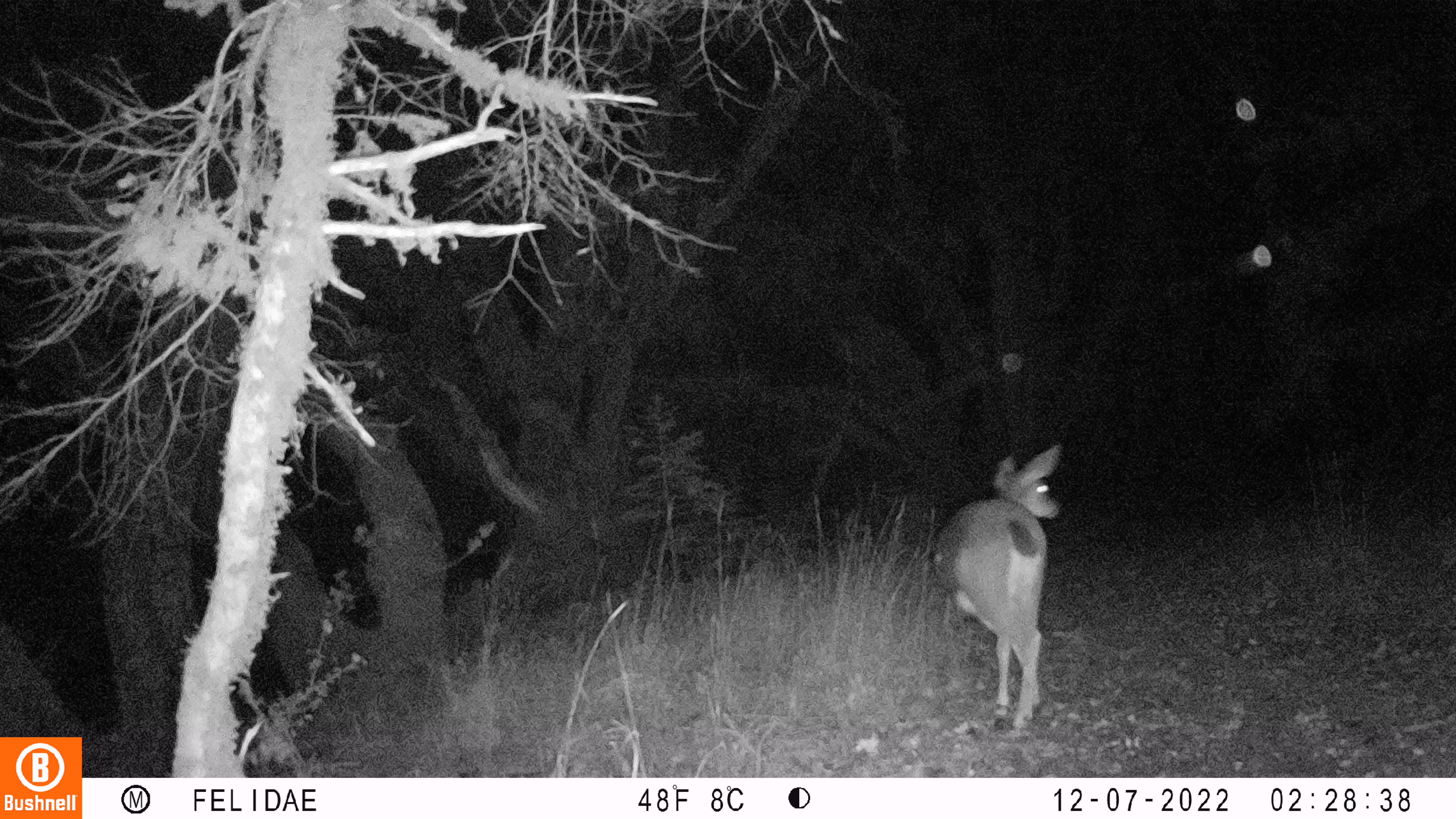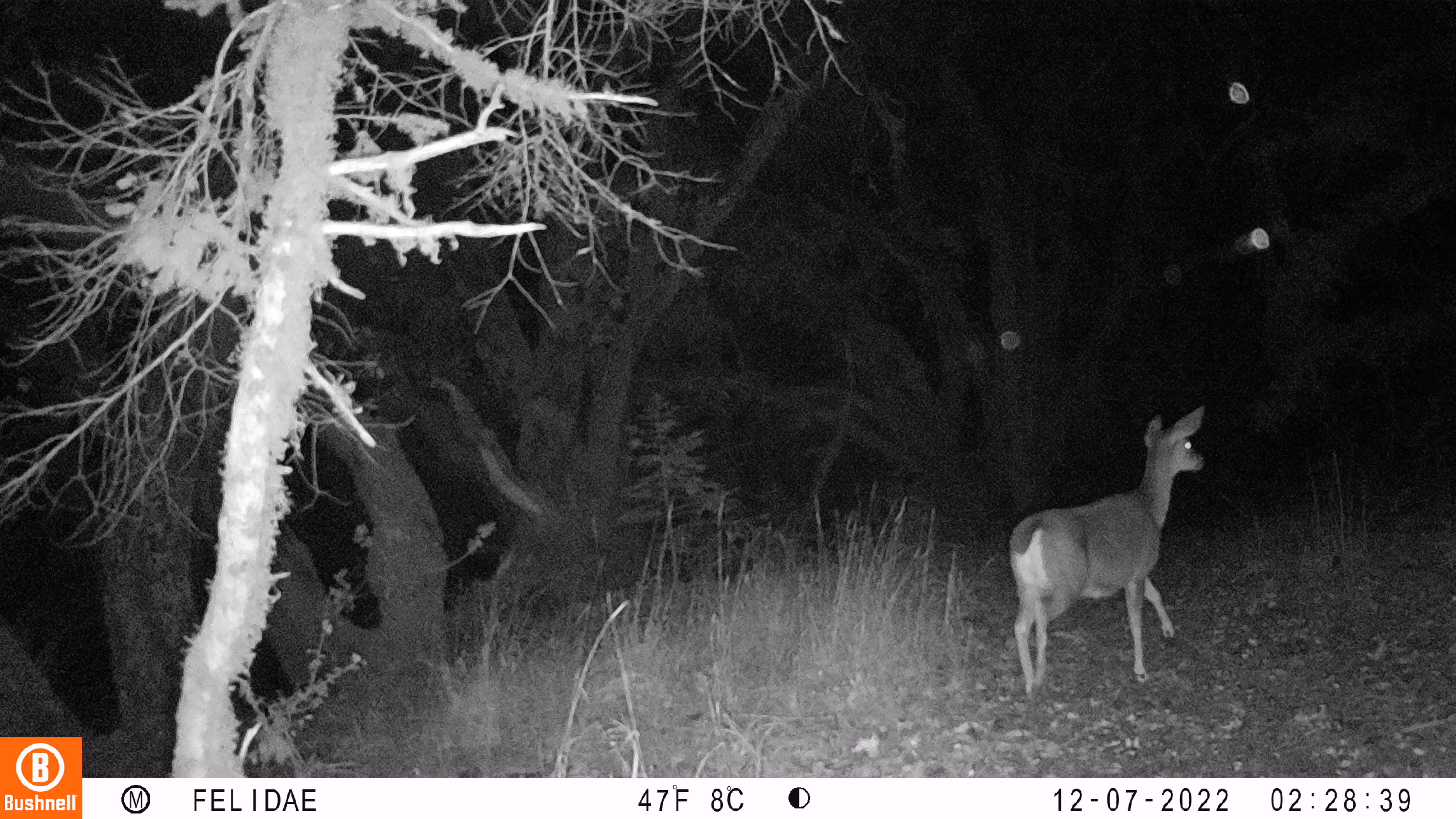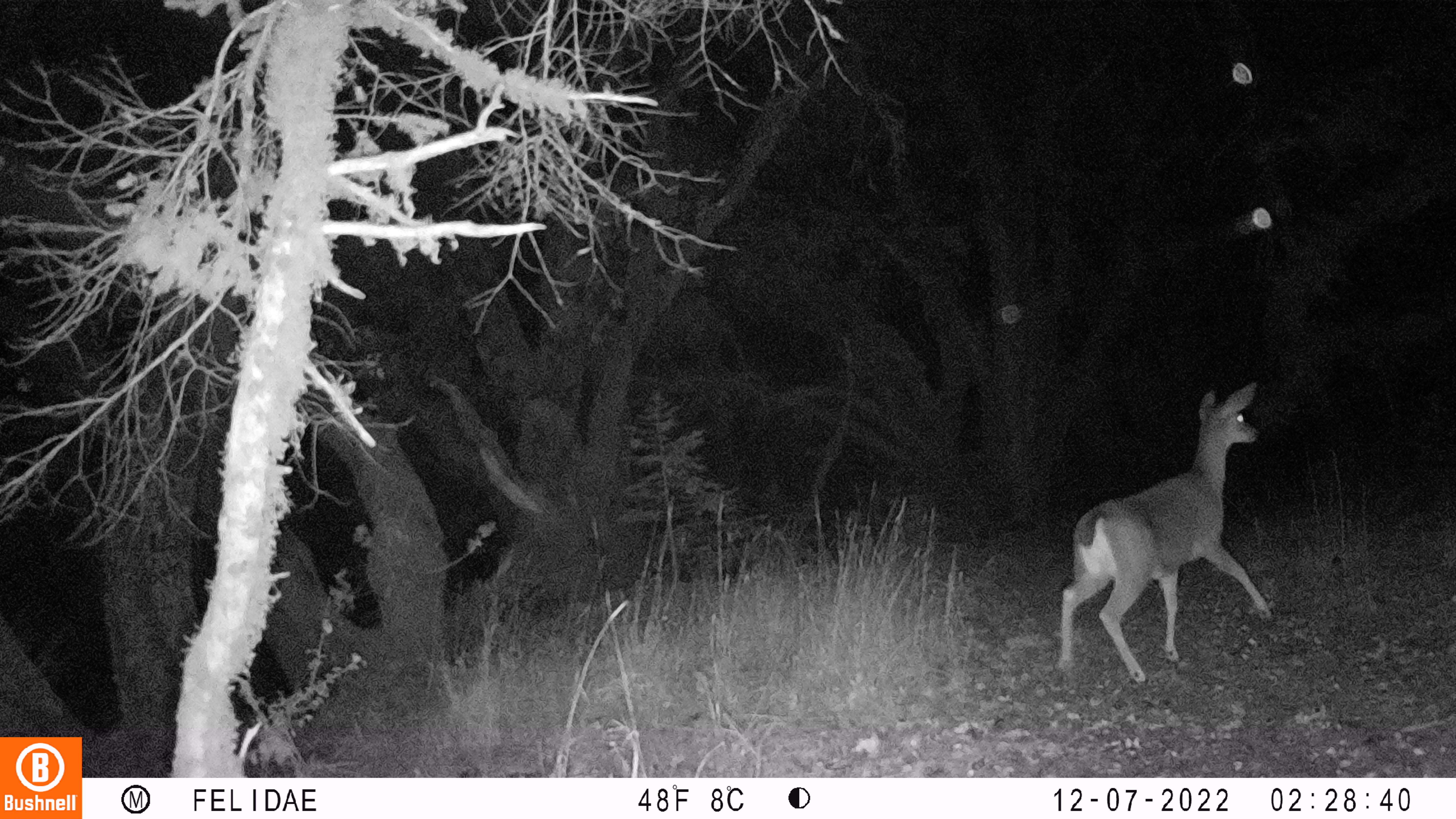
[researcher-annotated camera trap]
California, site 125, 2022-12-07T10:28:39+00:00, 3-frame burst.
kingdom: Animalia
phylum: Chordata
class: Mammalia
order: Artiodactyla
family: Cervidae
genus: Odocoileus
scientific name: Odocoileus hemionus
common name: mule deer